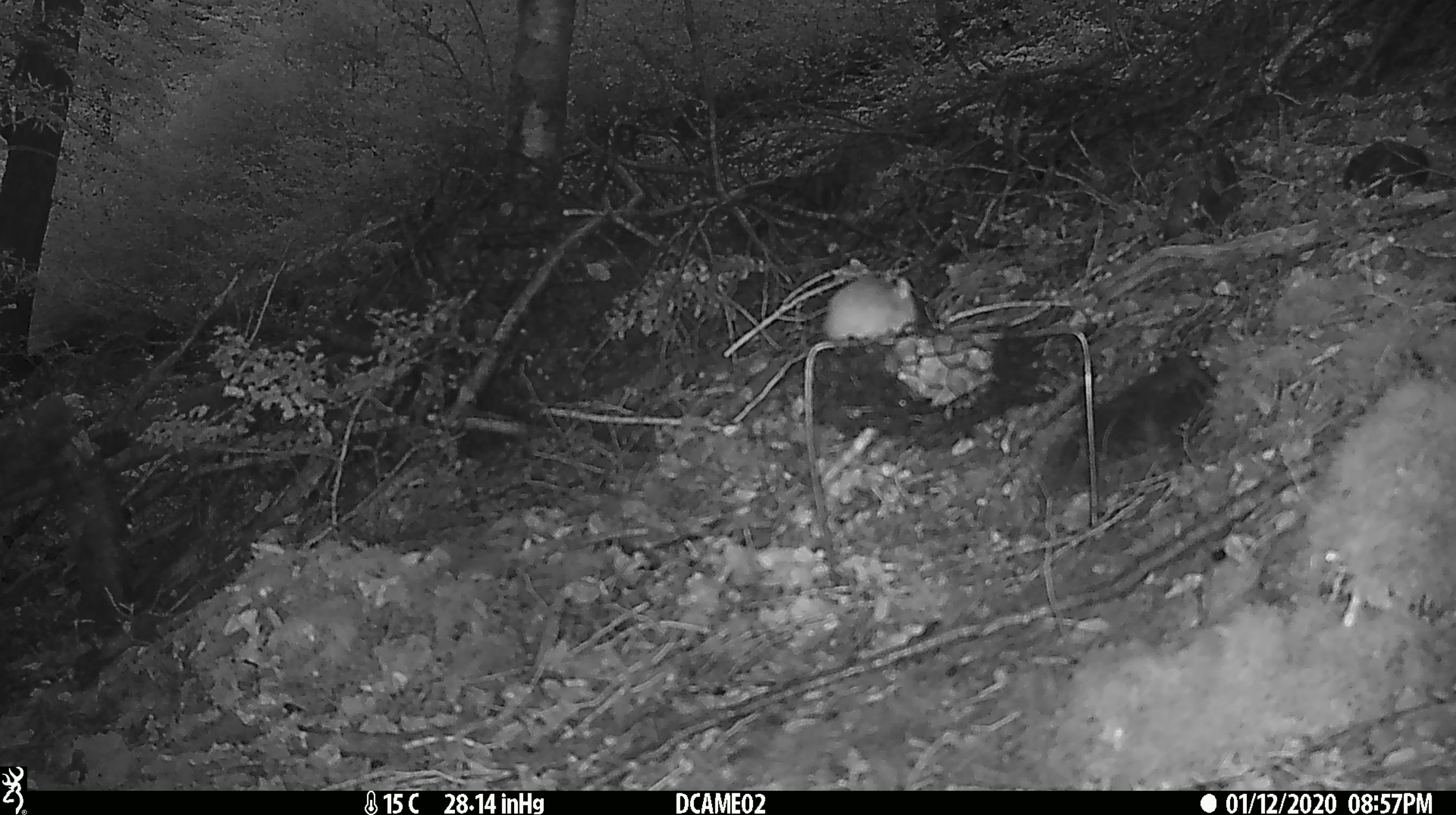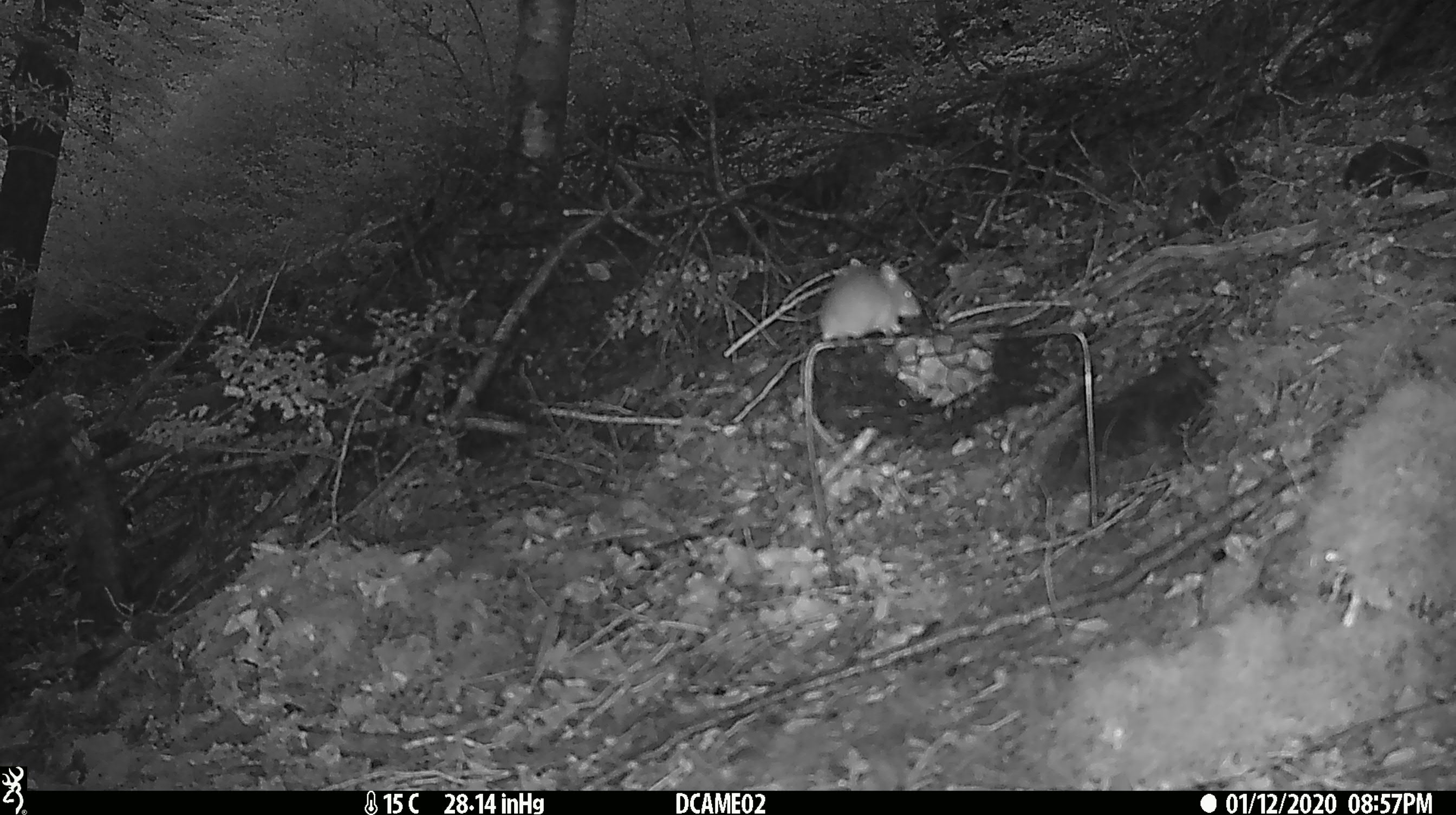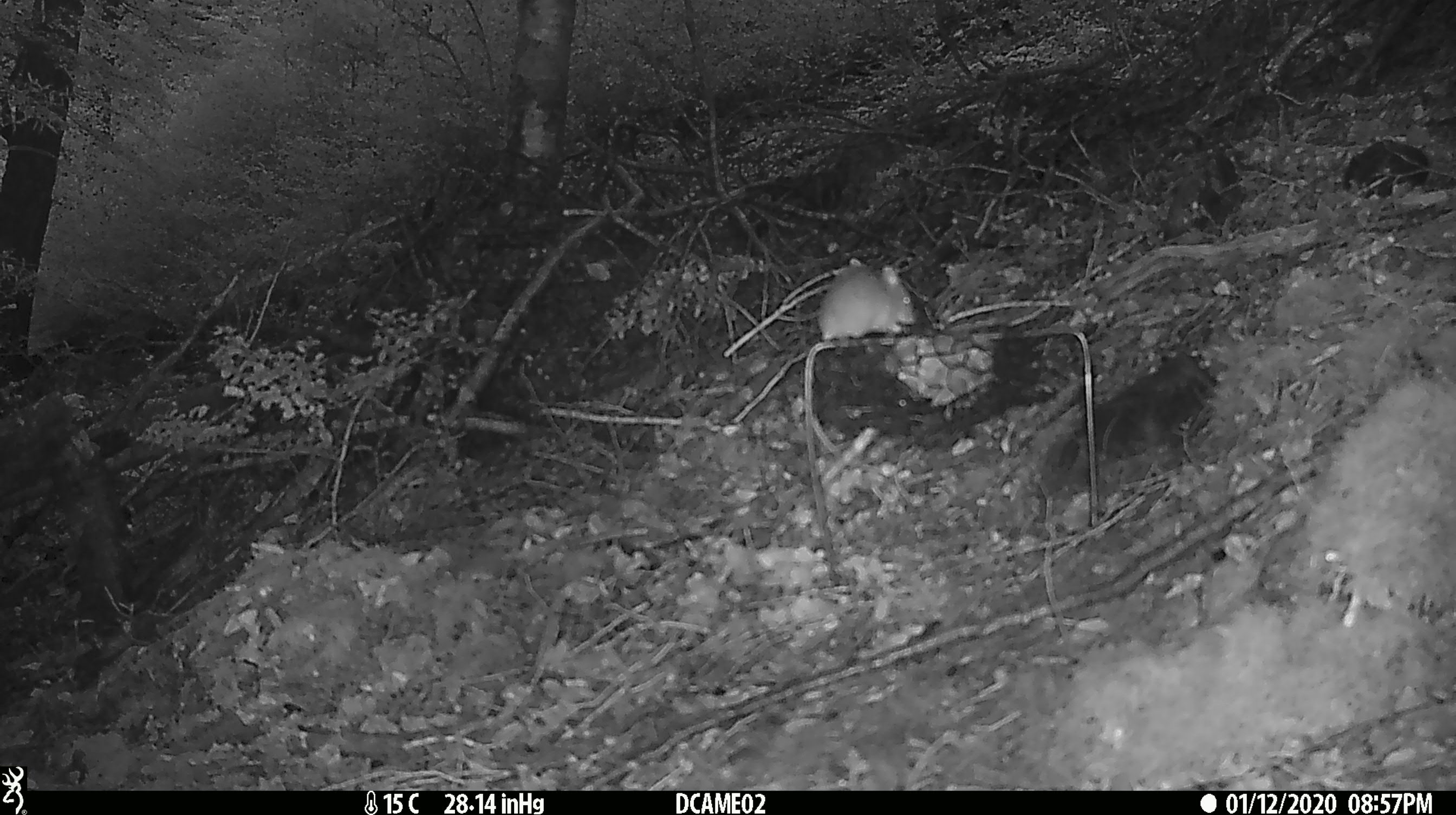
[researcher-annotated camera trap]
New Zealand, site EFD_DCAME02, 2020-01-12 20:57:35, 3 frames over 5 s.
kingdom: Animalia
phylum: Chordata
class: Mammalia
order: Rodentia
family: Muridae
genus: Mus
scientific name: Mus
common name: mouse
Mouse (Mus).